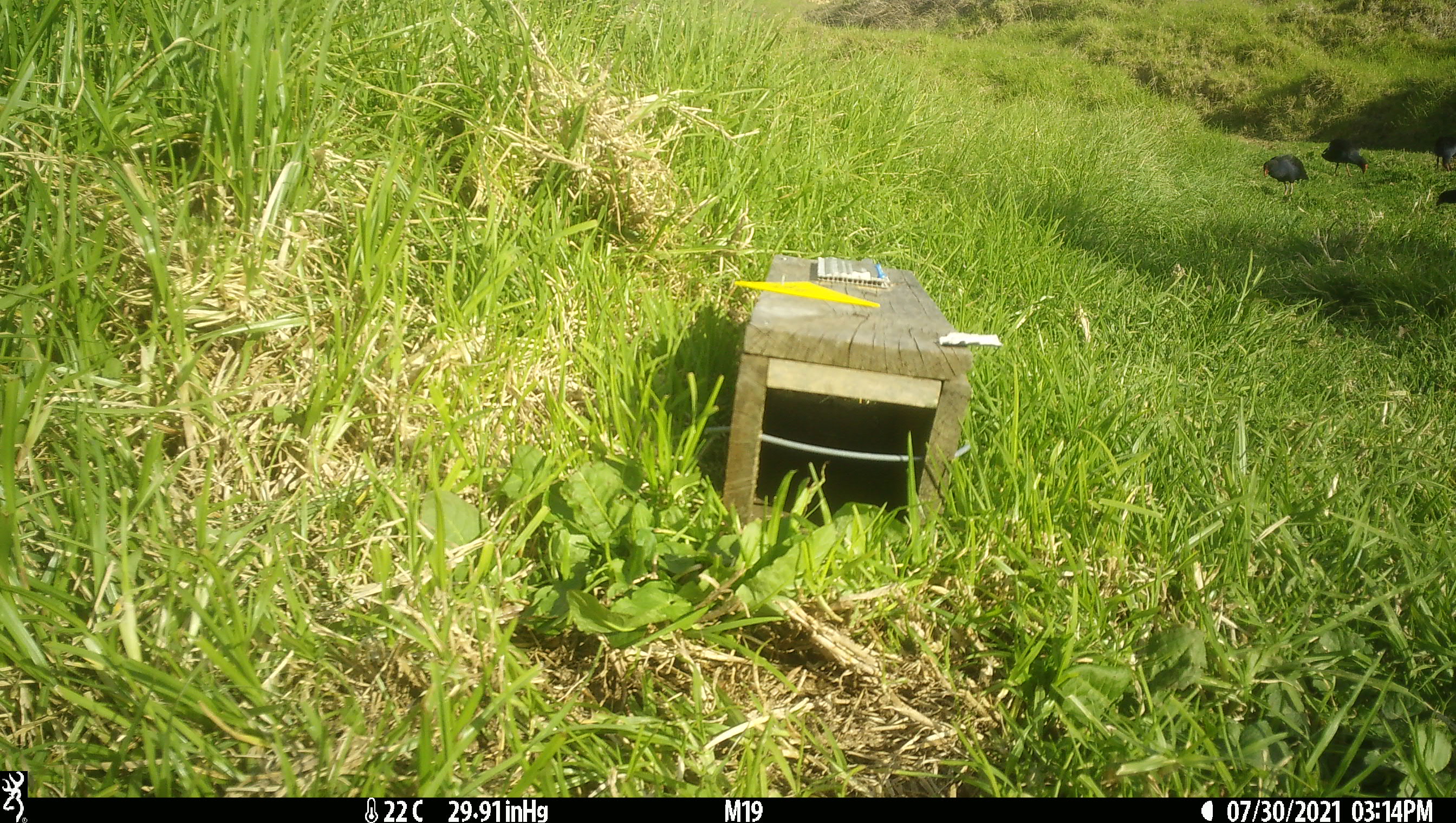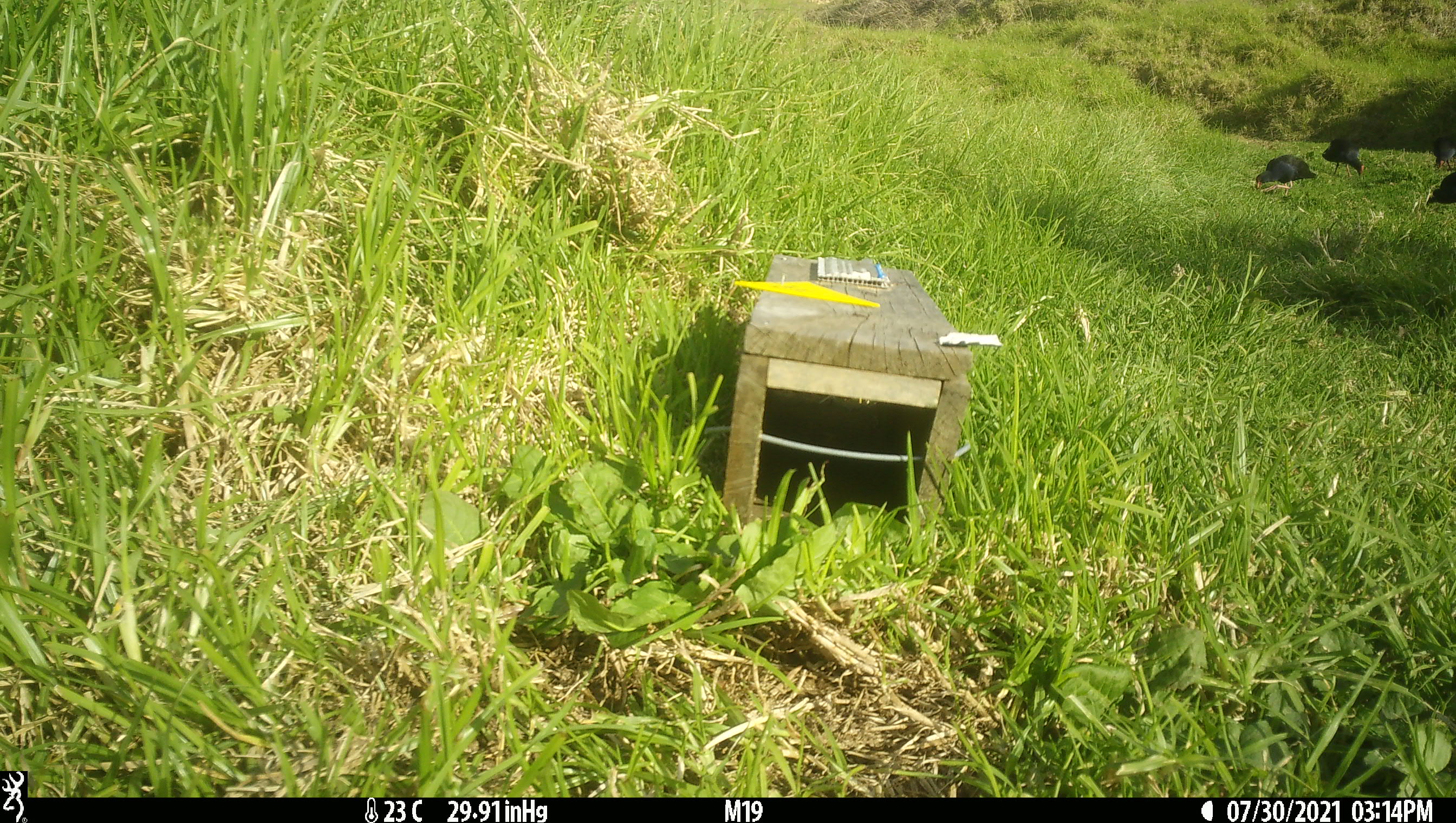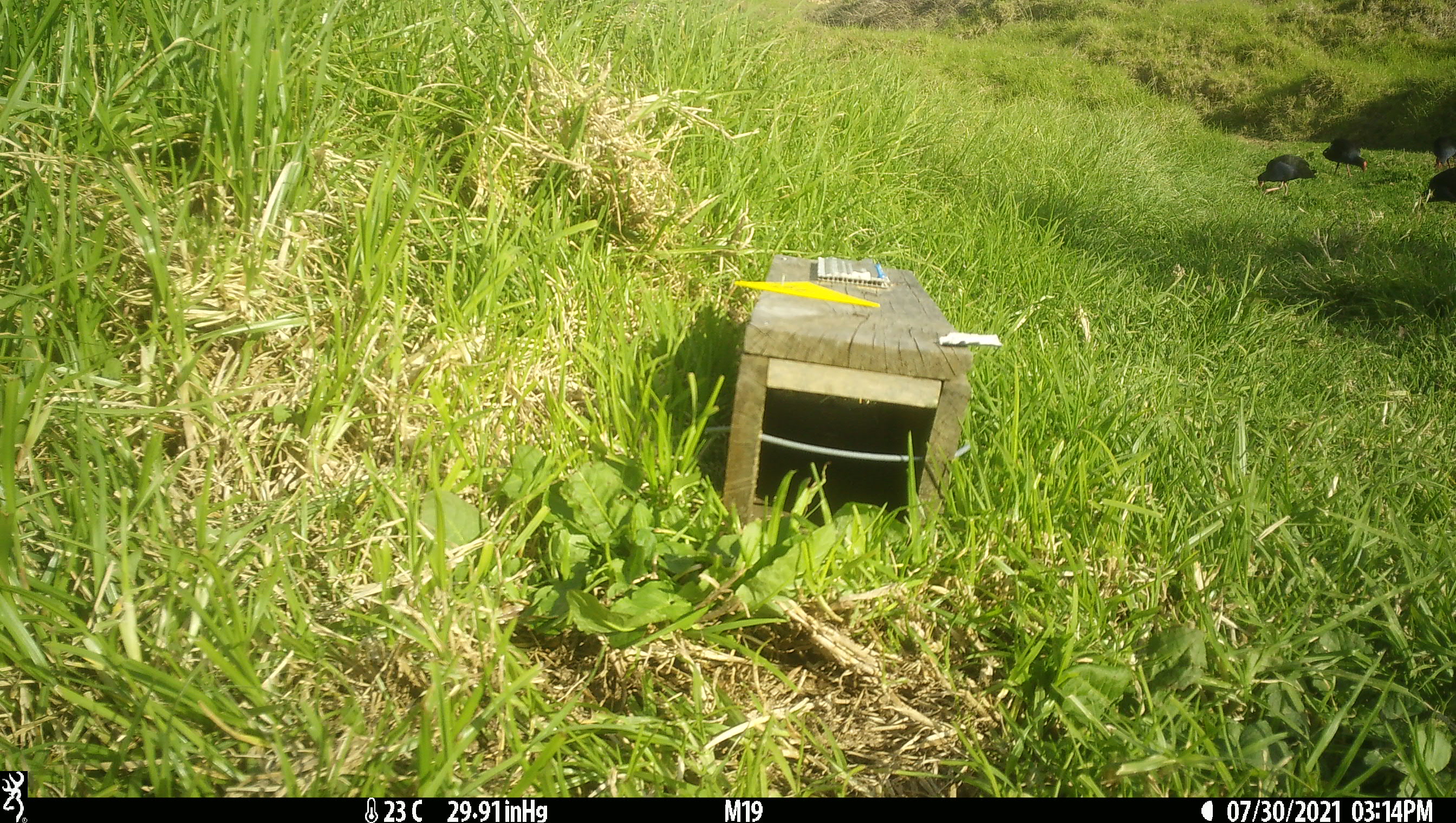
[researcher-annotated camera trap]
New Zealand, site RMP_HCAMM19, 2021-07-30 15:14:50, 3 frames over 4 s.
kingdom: Animalia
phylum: Chordata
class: Aves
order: Gruiformes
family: Rallidae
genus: Porphyrio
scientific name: Porphyrio melanotus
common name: australasian swamphen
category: pukeko